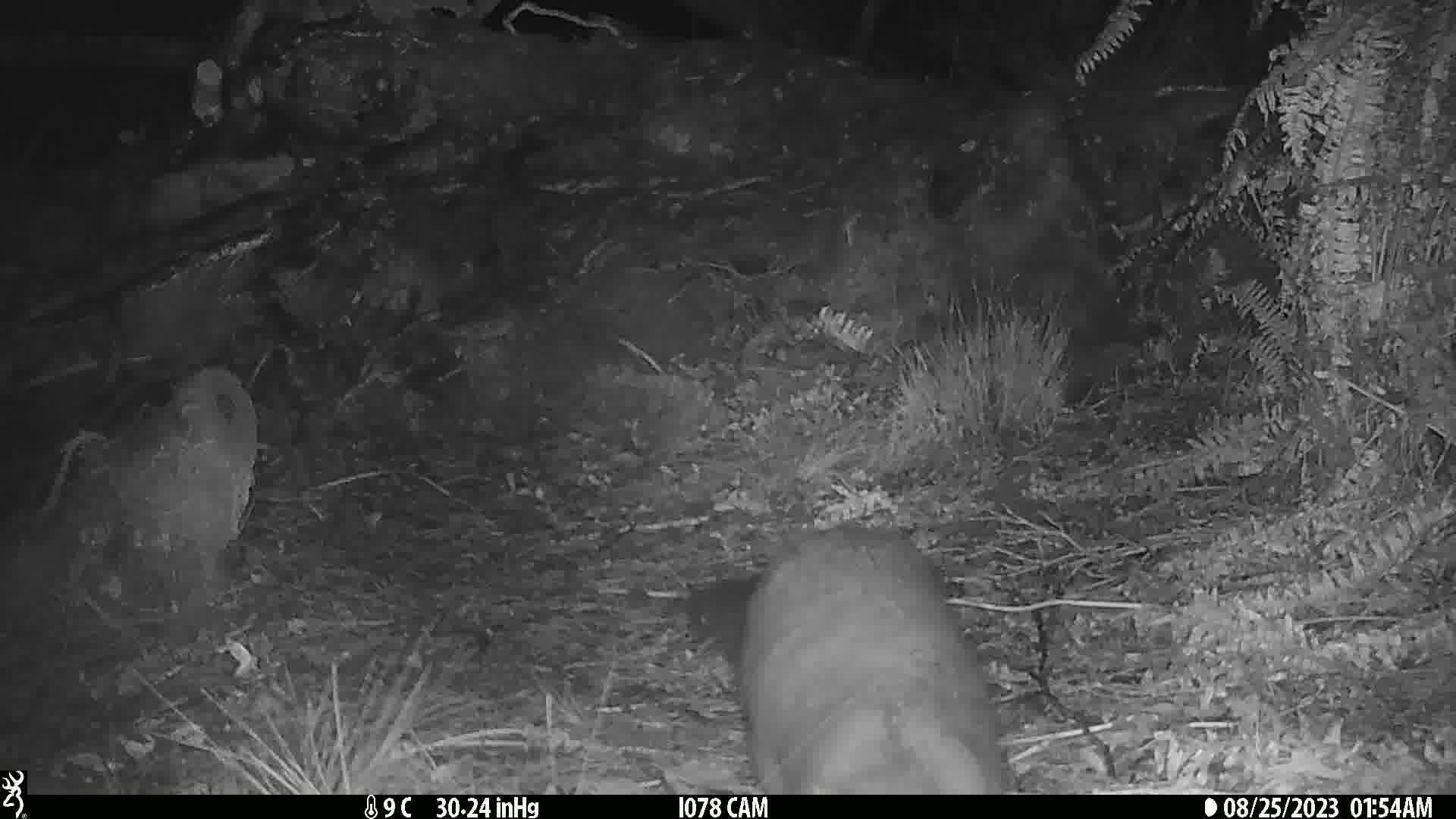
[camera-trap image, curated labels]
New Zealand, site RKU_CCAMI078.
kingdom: Animalia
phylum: Chordata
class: Mammalia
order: Diprotodontia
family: Phalangeridae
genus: Trichosurus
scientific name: Trichosurus vulpecula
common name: common brushtail possum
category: possum